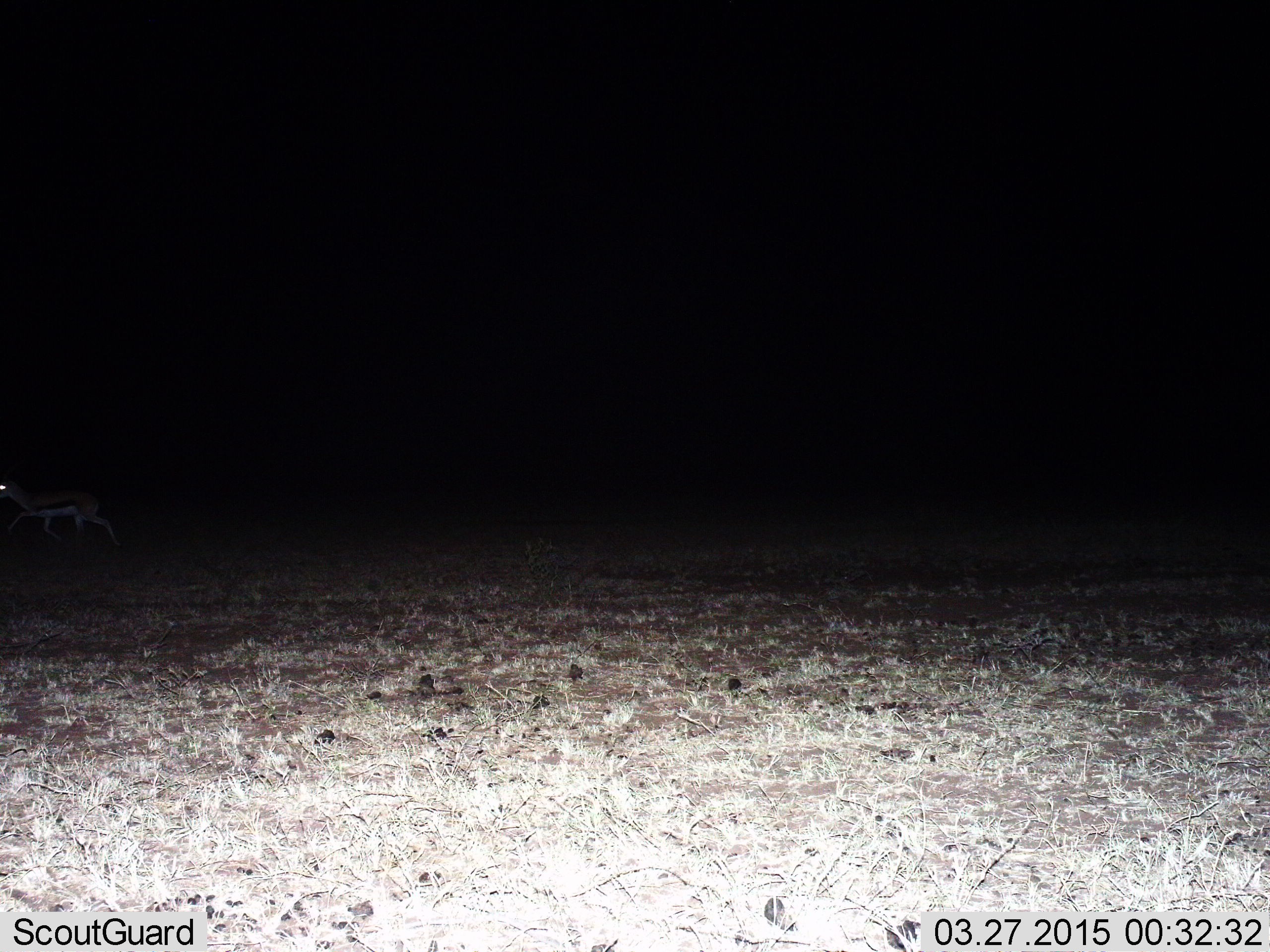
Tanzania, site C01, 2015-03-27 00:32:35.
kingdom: Animalia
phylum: Chordata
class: Mammalia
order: Artiodactyla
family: Bovidae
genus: Eudorcas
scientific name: Eudorcas thomsonii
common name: thomson's gazelle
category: gazellethomsons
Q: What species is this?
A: Gazellethomsons (thomson's gazelle) (Eudorcas thomsonii).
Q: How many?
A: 1.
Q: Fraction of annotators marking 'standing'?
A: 10%.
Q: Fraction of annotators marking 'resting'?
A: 0%.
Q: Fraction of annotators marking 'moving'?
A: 90%.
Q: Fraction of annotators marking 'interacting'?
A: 0%.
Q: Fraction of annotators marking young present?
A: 0%.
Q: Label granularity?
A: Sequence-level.